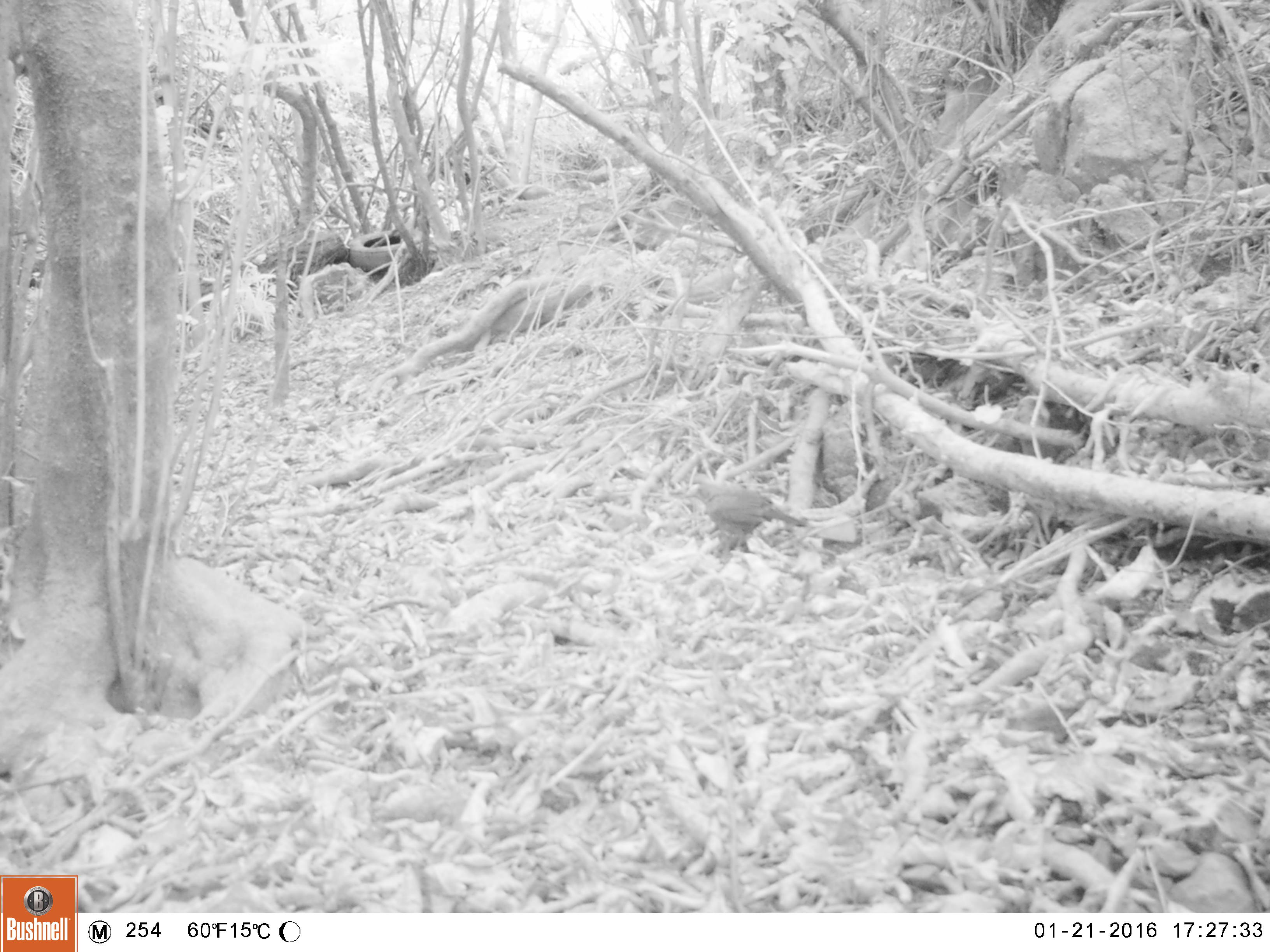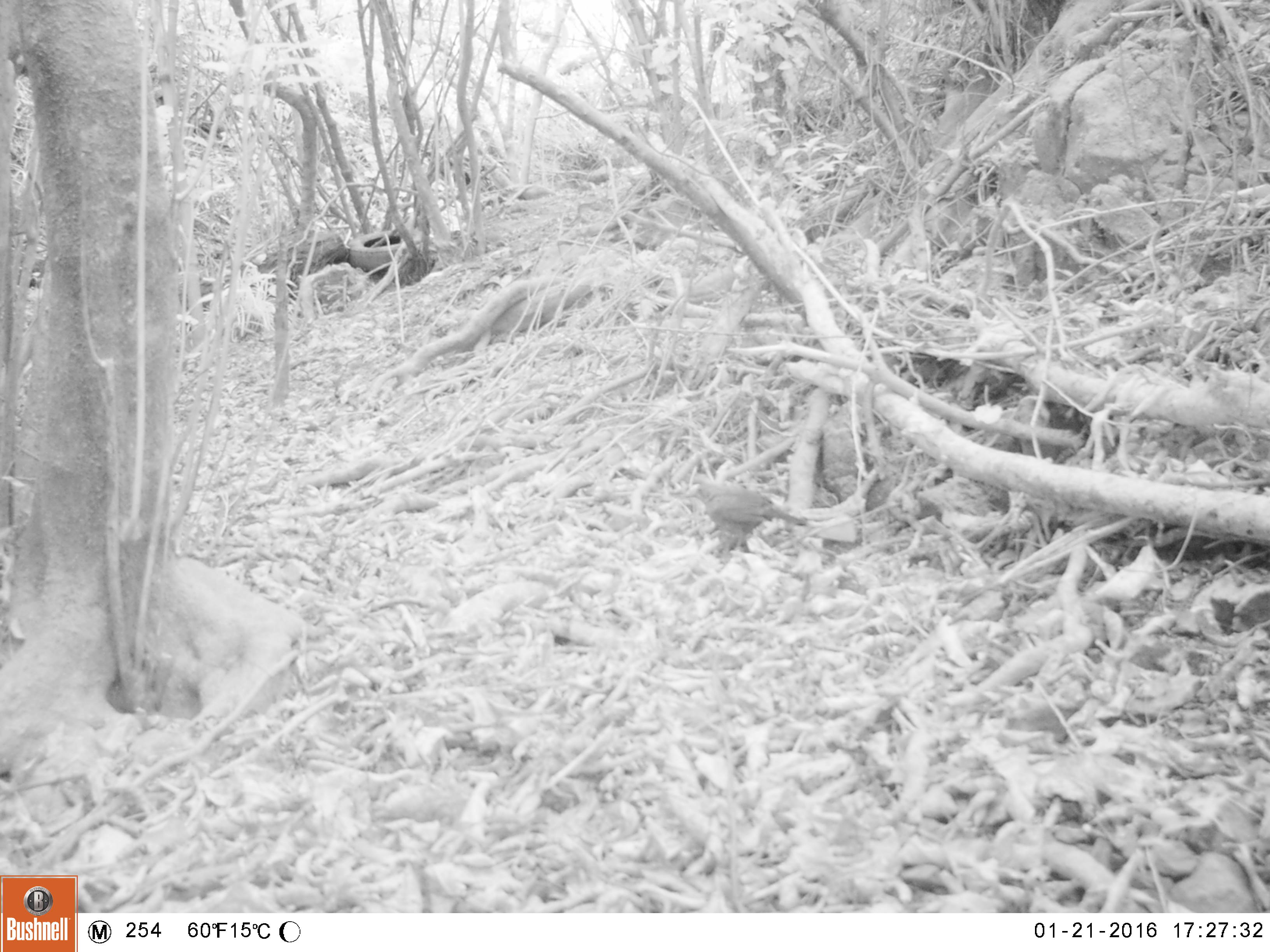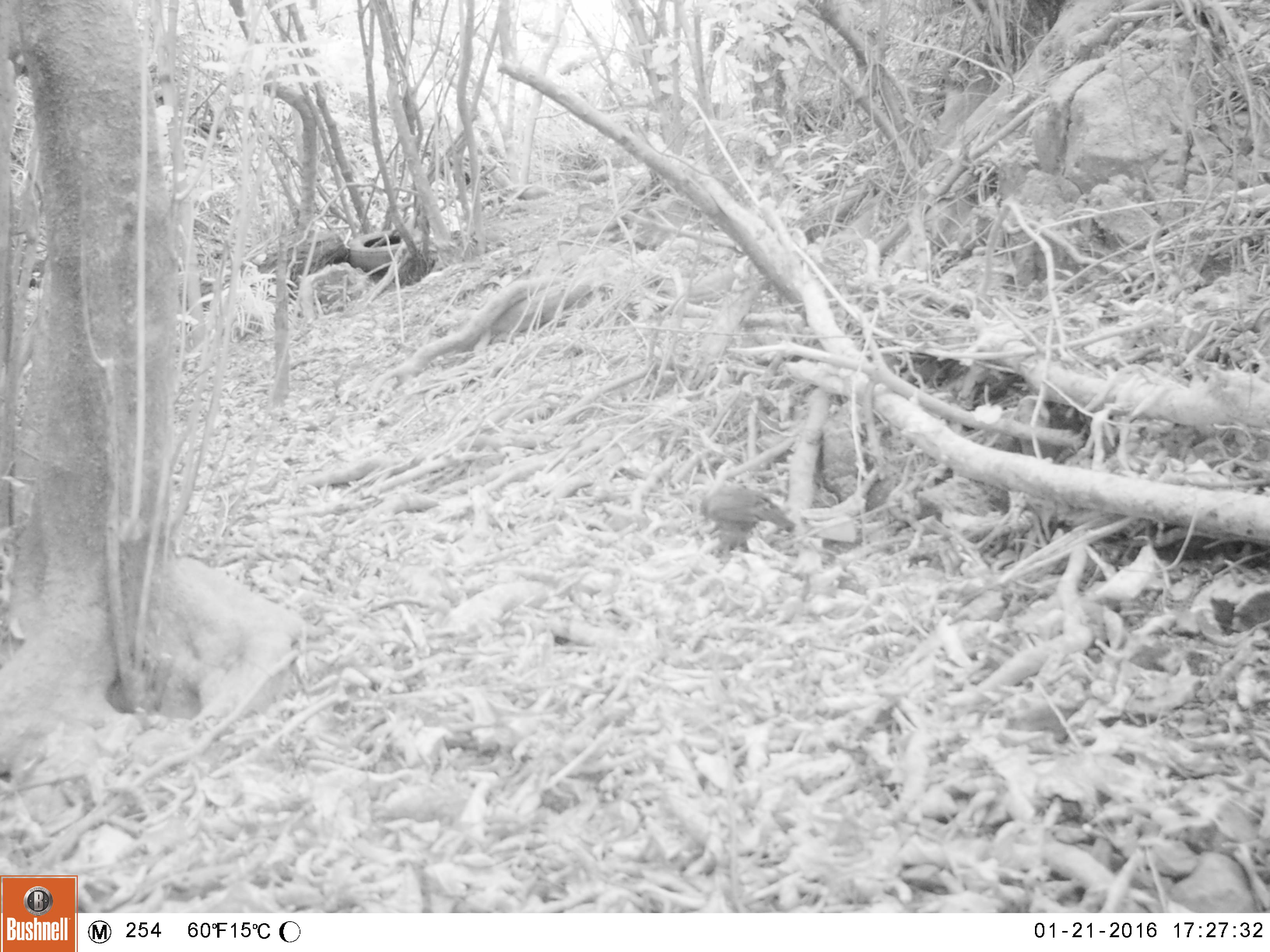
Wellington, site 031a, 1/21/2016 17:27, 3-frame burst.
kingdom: Animalia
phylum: Chordata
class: Aves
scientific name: Aves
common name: bird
Bird (Aves).